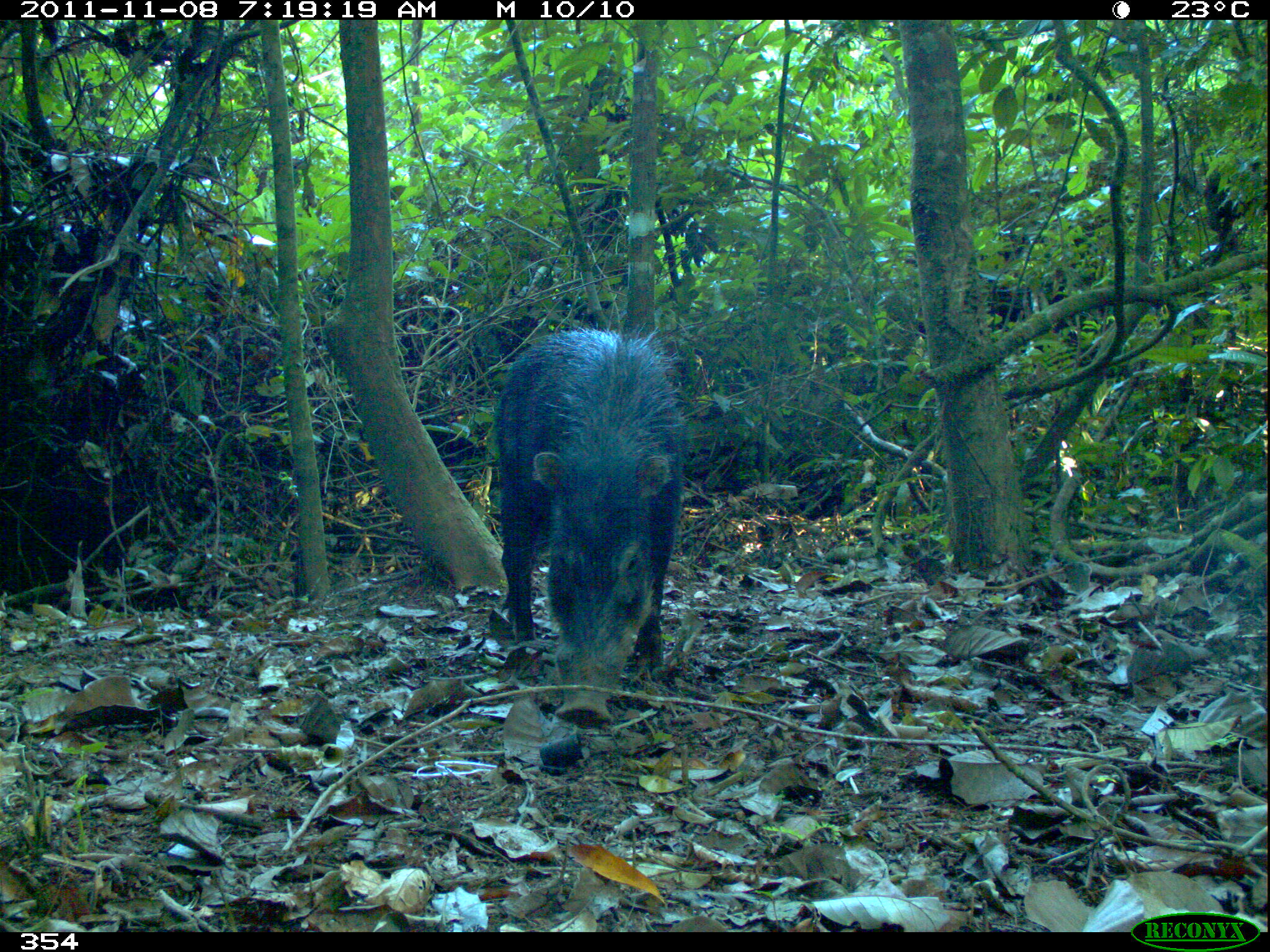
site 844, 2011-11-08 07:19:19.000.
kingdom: Animalia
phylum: Chordata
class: Mammalia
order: Artiodactyla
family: Tayassuidae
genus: Tayassu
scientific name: Tayassu pecari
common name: white-lipped peccary